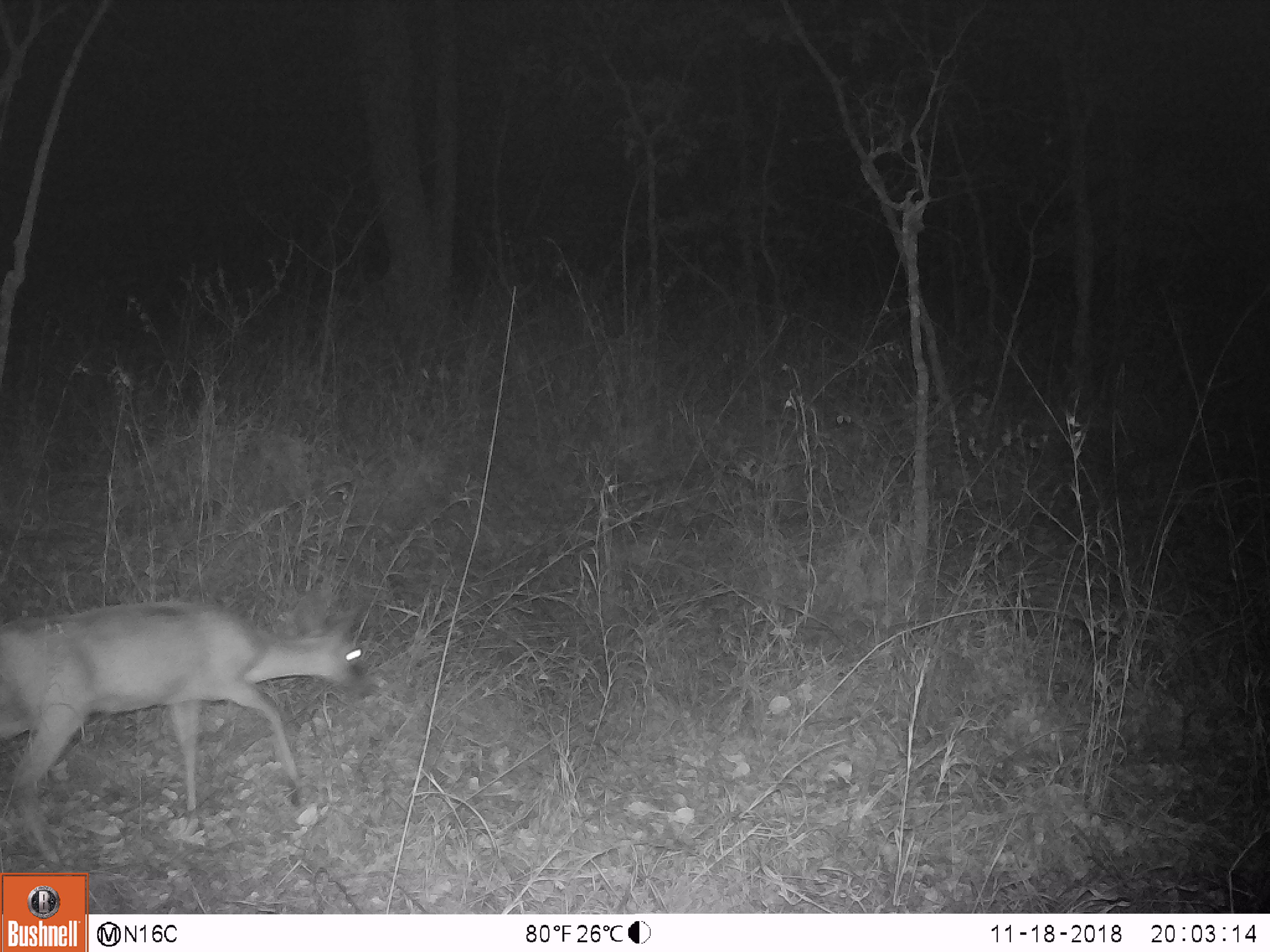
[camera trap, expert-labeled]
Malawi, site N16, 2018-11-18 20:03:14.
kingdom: Animalia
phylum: Chordata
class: Mammalia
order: Artiodactyla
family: Bovidae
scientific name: Antilopinae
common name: small antelope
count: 1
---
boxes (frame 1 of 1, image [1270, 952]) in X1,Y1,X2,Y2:
small antelope: 1,588,377,871